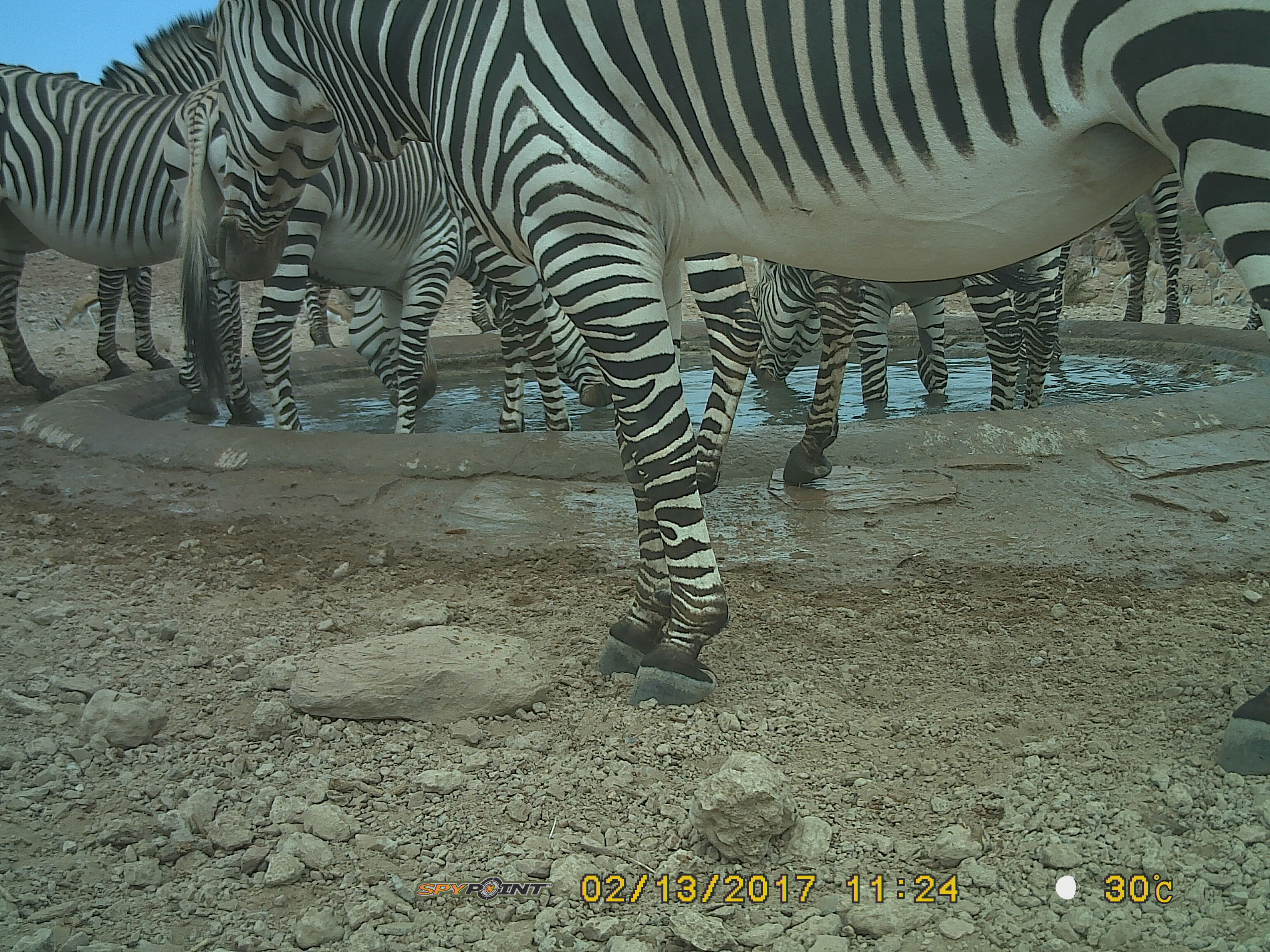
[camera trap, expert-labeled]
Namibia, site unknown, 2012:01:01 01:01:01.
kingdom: Animalia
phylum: Chordata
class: Mammalia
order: Perissodactyla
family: Equidae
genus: Equus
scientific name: Equus zebra hartmannae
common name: hartmann's mountain zebra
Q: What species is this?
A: Equus zebra hartmannae (hartmann's mountain zebra).